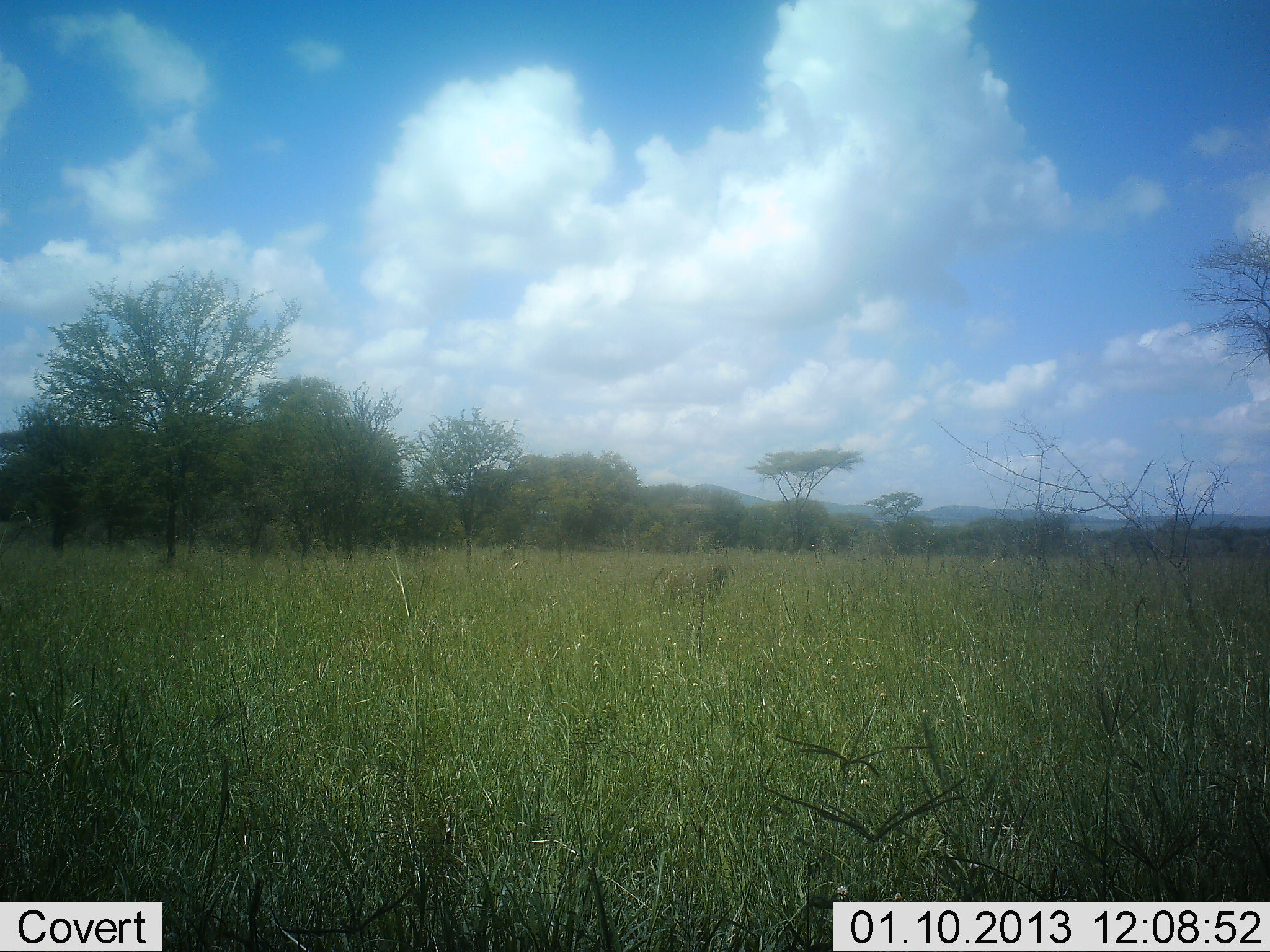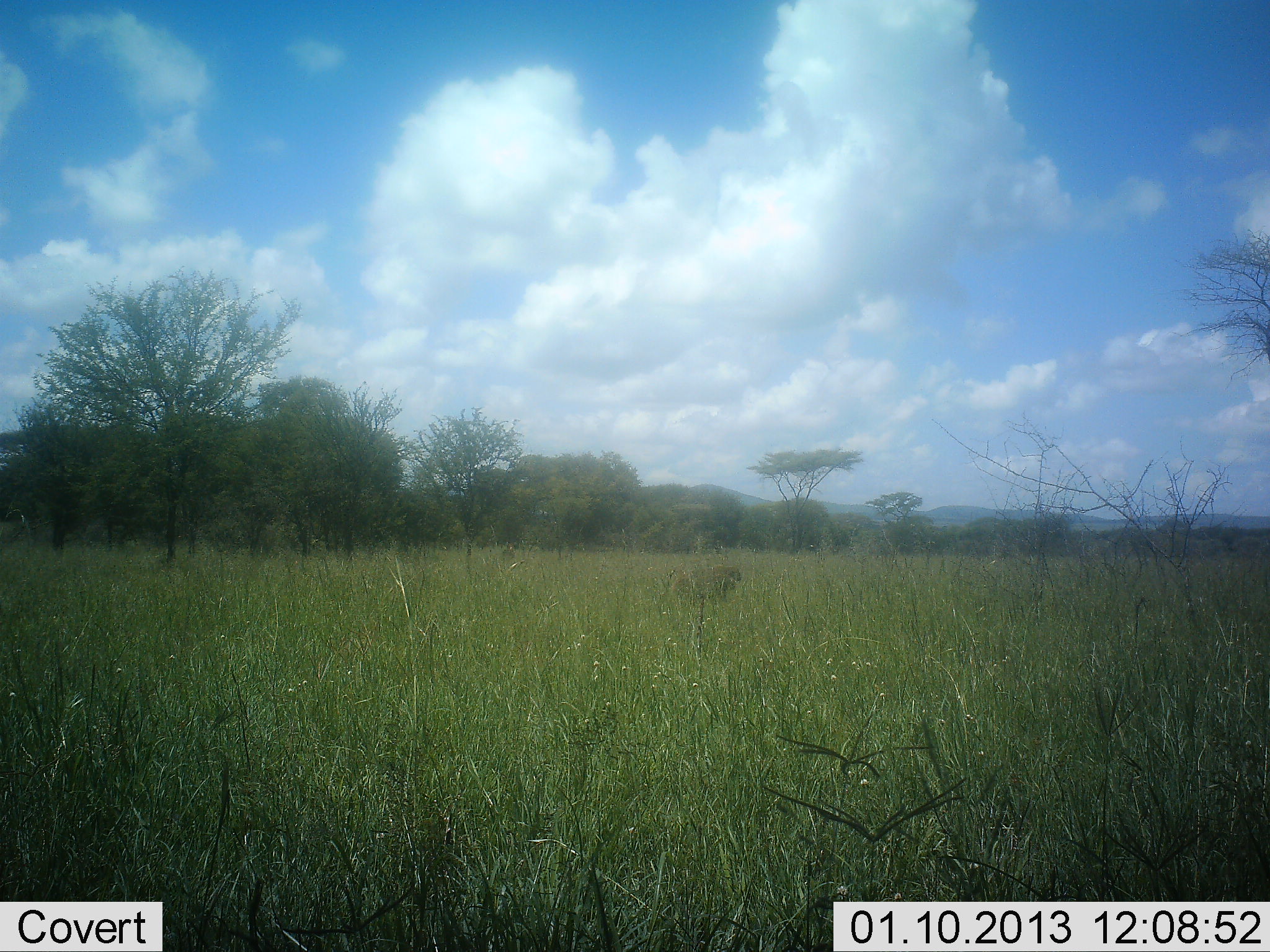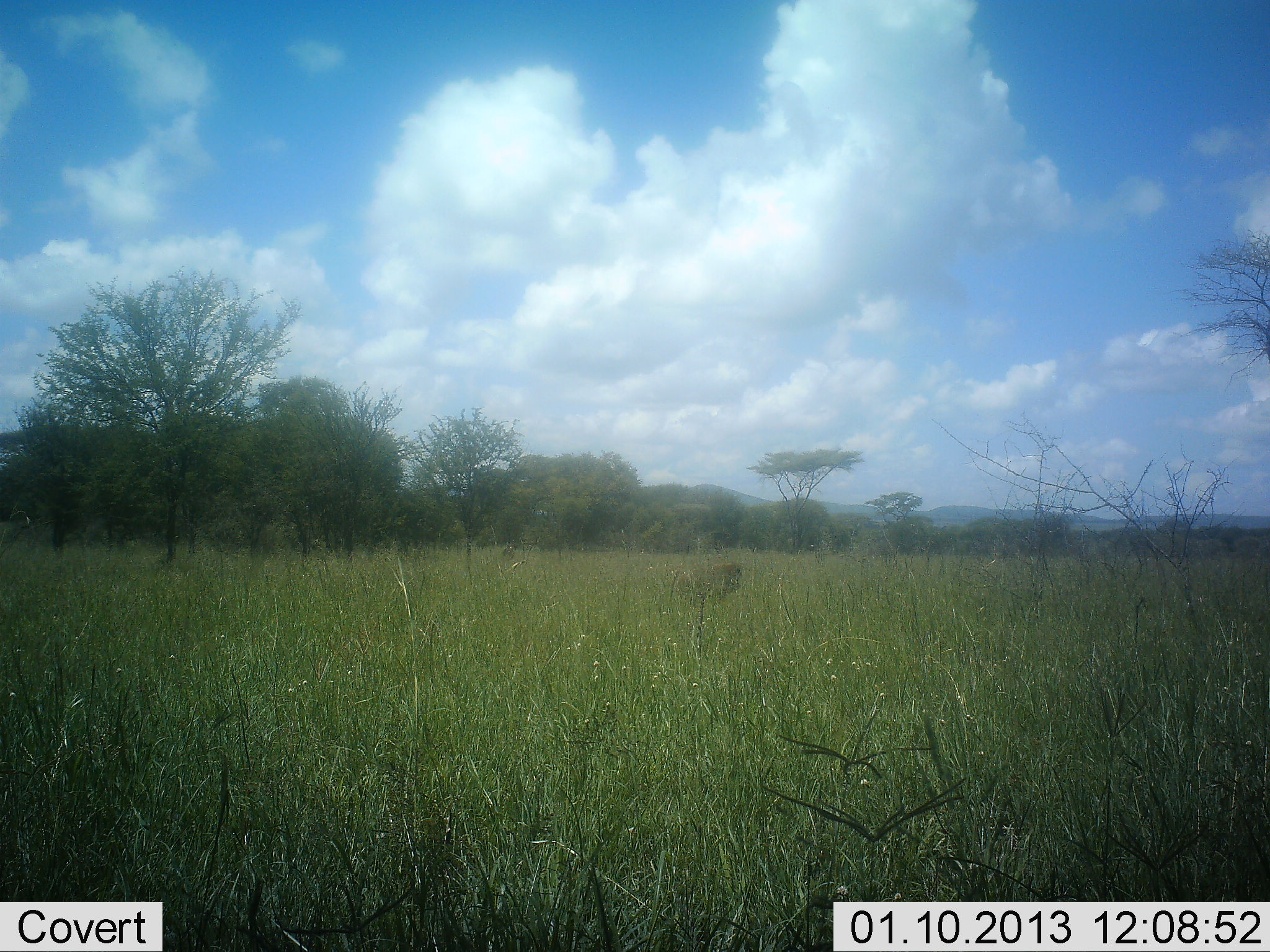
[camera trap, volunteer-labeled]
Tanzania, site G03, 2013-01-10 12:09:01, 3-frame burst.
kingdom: Animalia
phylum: Chordata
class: Mammalia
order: Primates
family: Cercopithecidae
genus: Papio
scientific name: Papio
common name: baboon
Baboon (Papio), count 1. Behavior (volunteer vote fractions): standing 18%, resting 0%, moving 73%, interacting 0%. Young present (vote fraction): 0%. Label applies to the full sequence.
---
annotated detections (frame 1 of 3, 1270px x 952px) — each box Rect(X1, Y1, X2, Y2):
animal: Rect(647, 563, 733, 608)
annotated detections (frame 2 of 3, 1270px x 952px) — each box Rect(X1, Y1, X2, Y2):
animal: Rect(661, 563, 744, 604)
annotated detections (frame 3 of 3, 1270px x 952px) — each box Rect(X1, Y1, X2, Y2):
animal: Rect(670, 562, 744, 604)